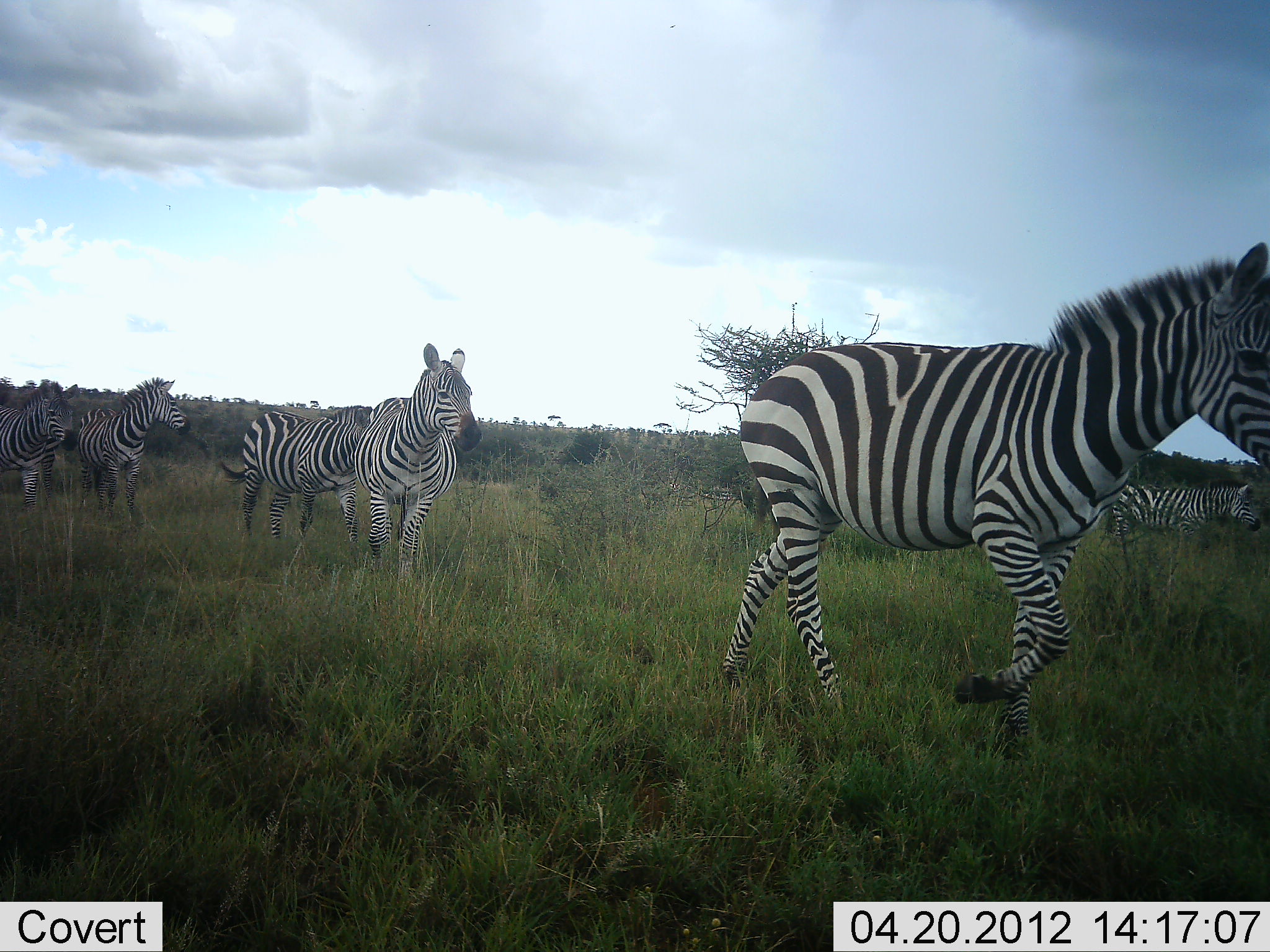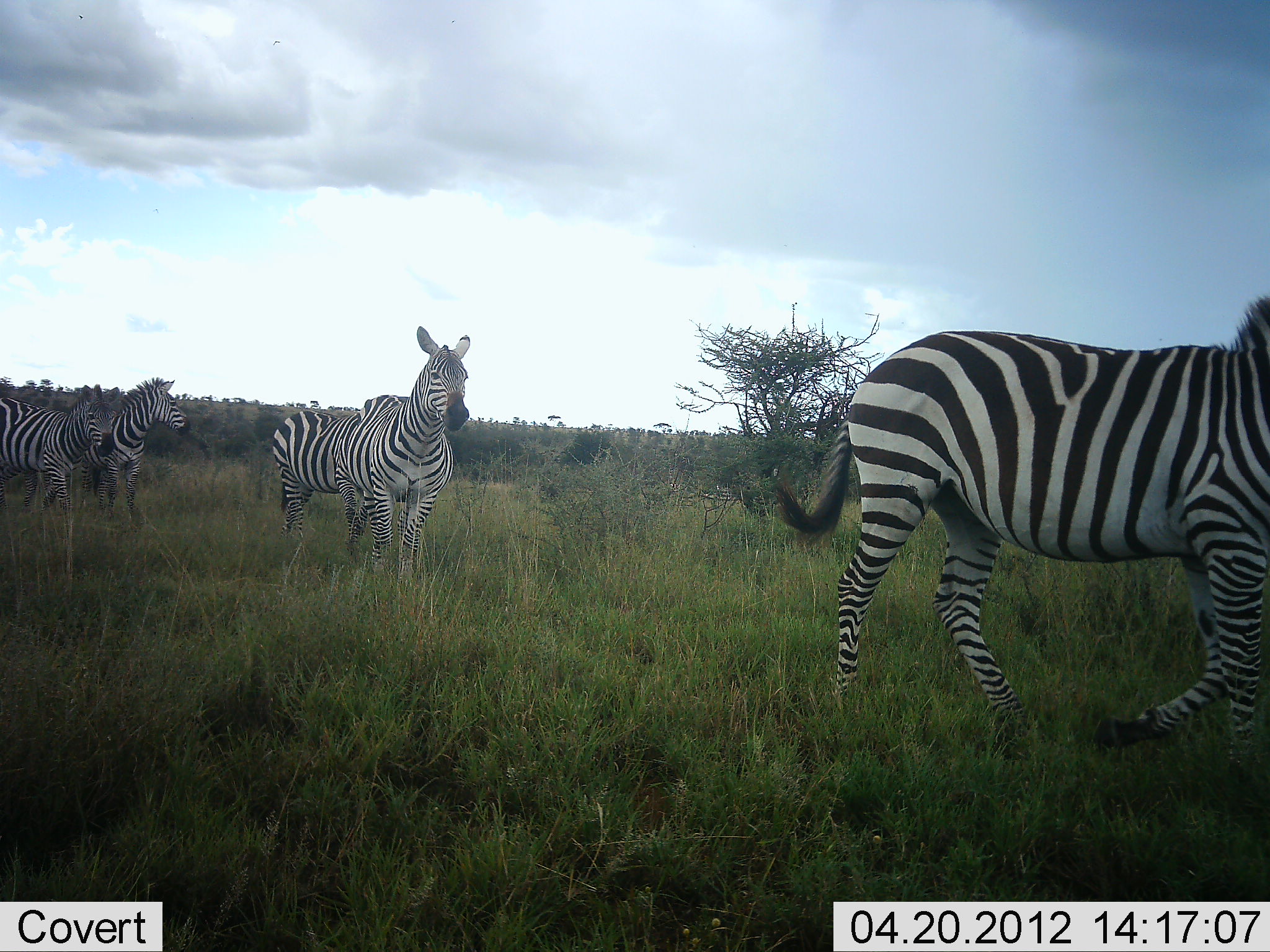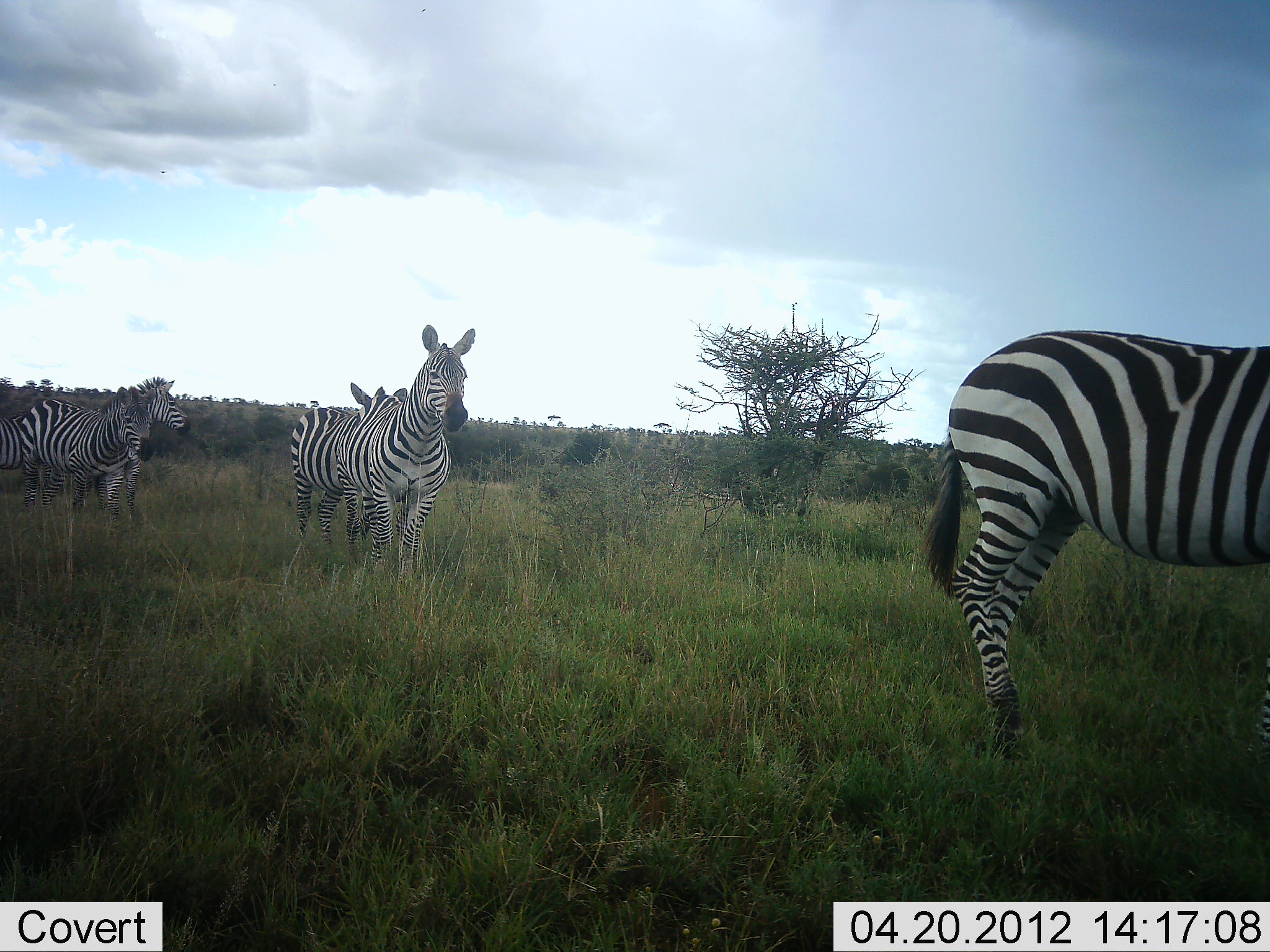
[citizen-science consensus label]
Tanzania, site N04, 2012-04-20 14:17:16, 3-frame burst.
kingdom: Animalia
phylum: Chordata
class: Mammalia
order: Perissodactyla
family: Equidae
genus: Equus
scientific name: Equus quagga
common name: plains zebra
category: zebra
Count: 5.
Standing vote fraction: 29%.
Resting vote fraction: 0%.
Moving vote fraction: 100%.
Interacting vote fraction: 0%.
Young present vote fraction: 0%.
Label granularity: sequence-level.